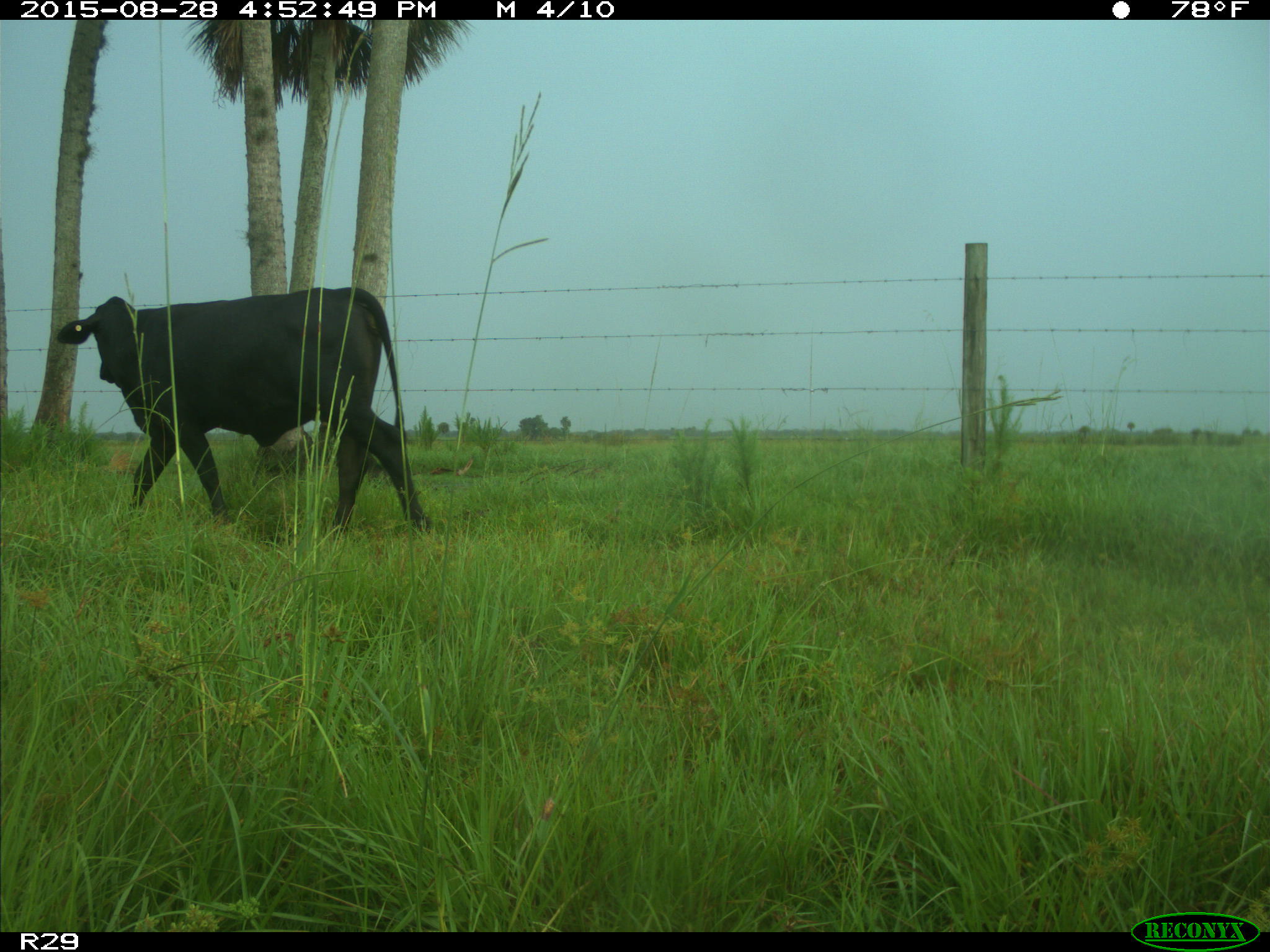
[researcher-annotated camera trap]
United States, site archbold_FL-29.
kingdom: Animalia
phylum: Chordata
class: Mammalia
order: Artiodactyla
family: Bovidae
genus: Bos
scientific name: Bos taurus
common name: domestic cow